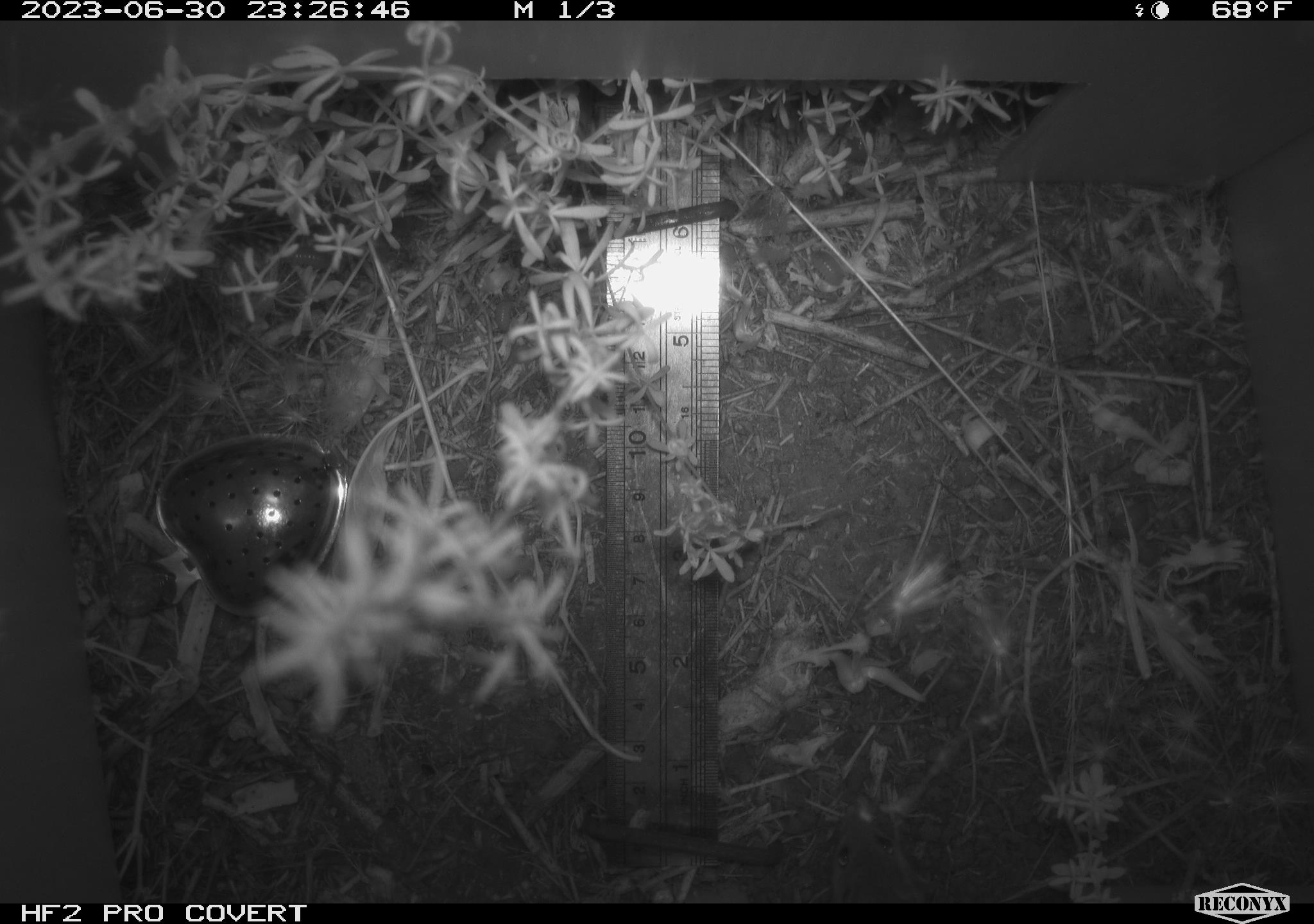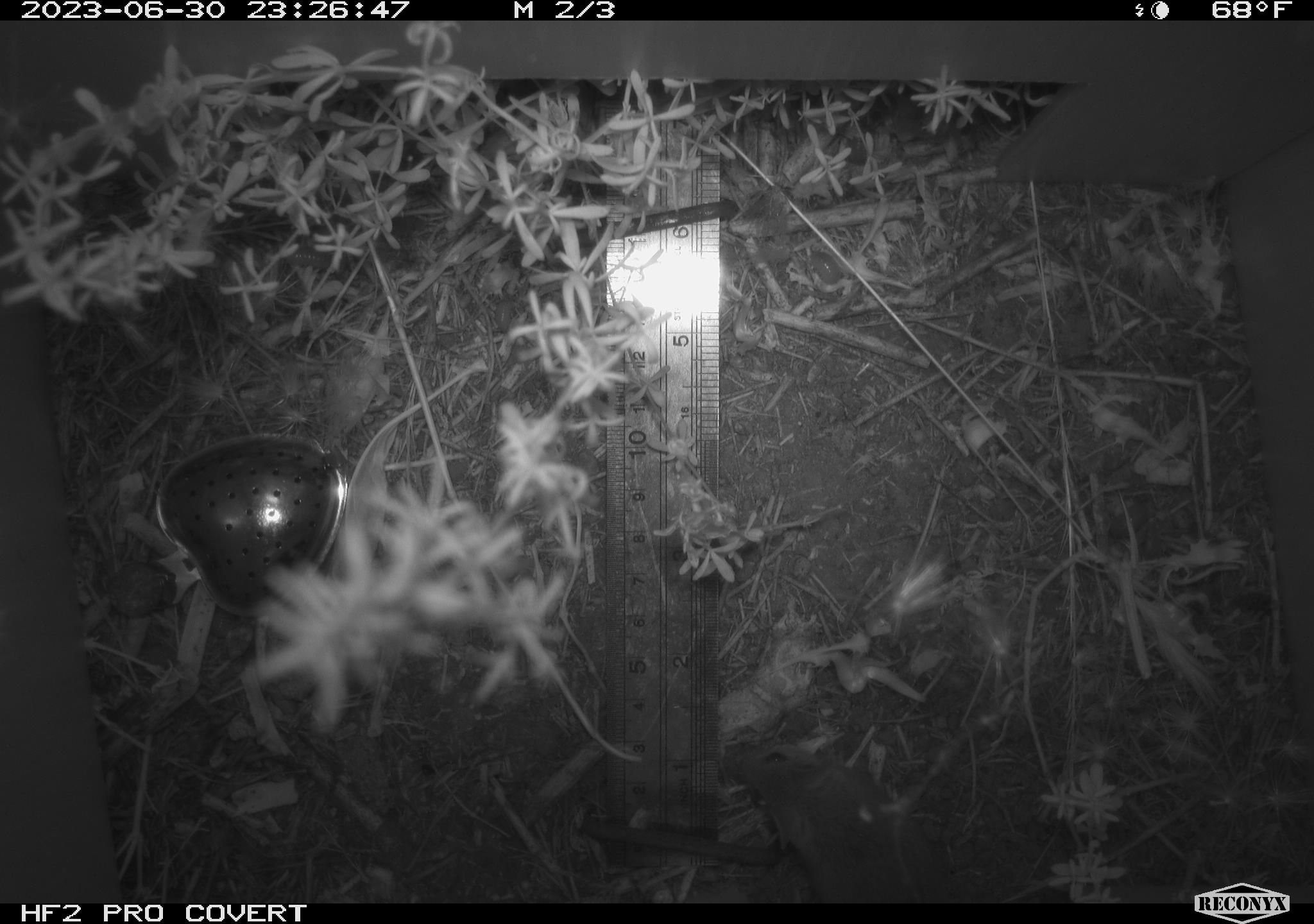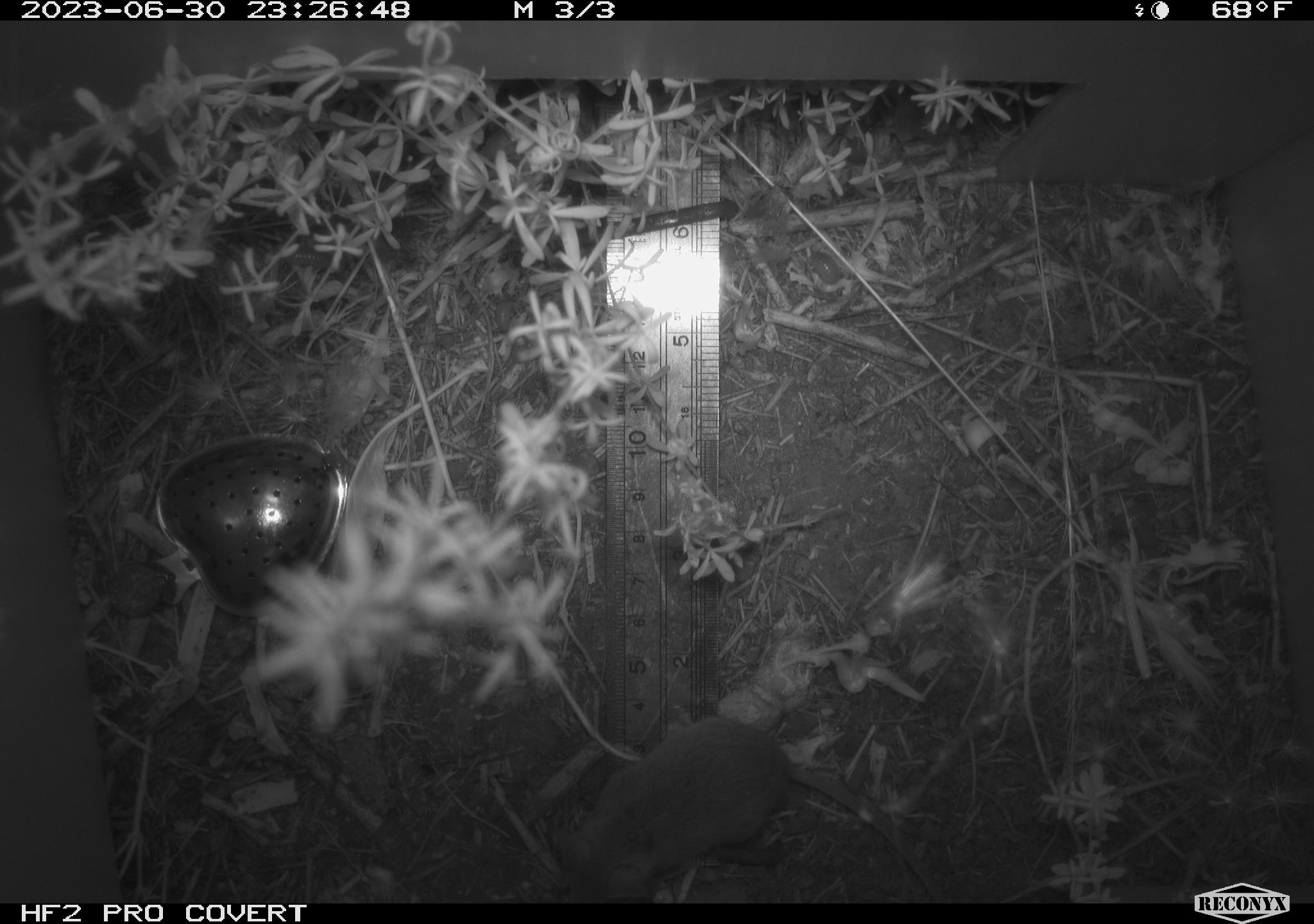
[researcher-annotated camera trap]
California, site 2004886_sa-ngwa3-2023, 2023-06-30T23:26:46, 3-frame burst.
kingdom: Animalia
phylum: Chordata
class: Mammalia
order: Rodentia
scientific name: Rodentia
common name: mouse species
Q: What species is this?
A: Mouse species (Rodentia).